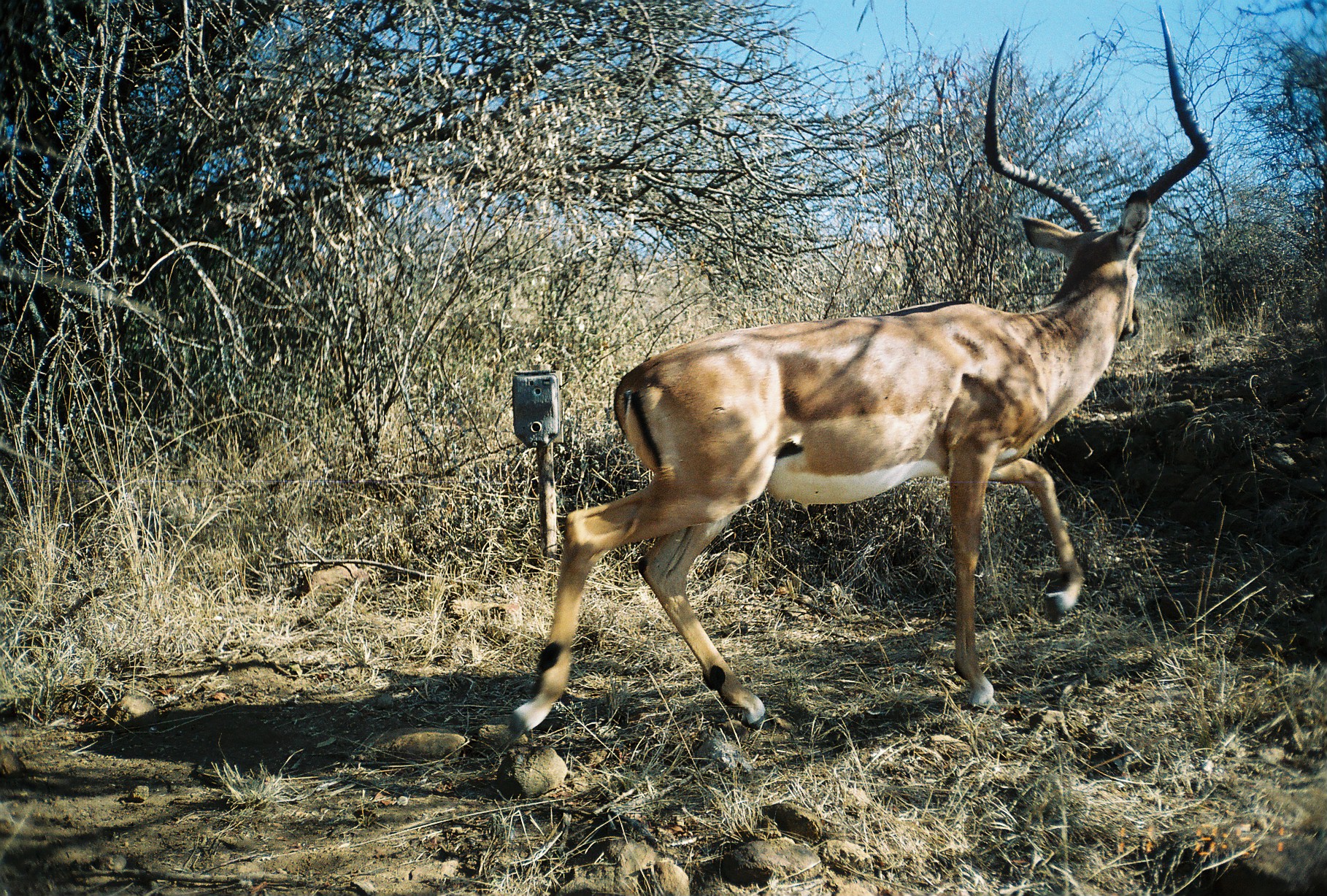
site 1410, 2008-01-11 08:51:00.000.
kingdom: Animalia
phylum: Chordata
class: Mammalia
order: Artiodactyla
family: Bovidae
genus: Aepyceros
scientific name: Aepyceros melampus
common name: impala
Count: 1.